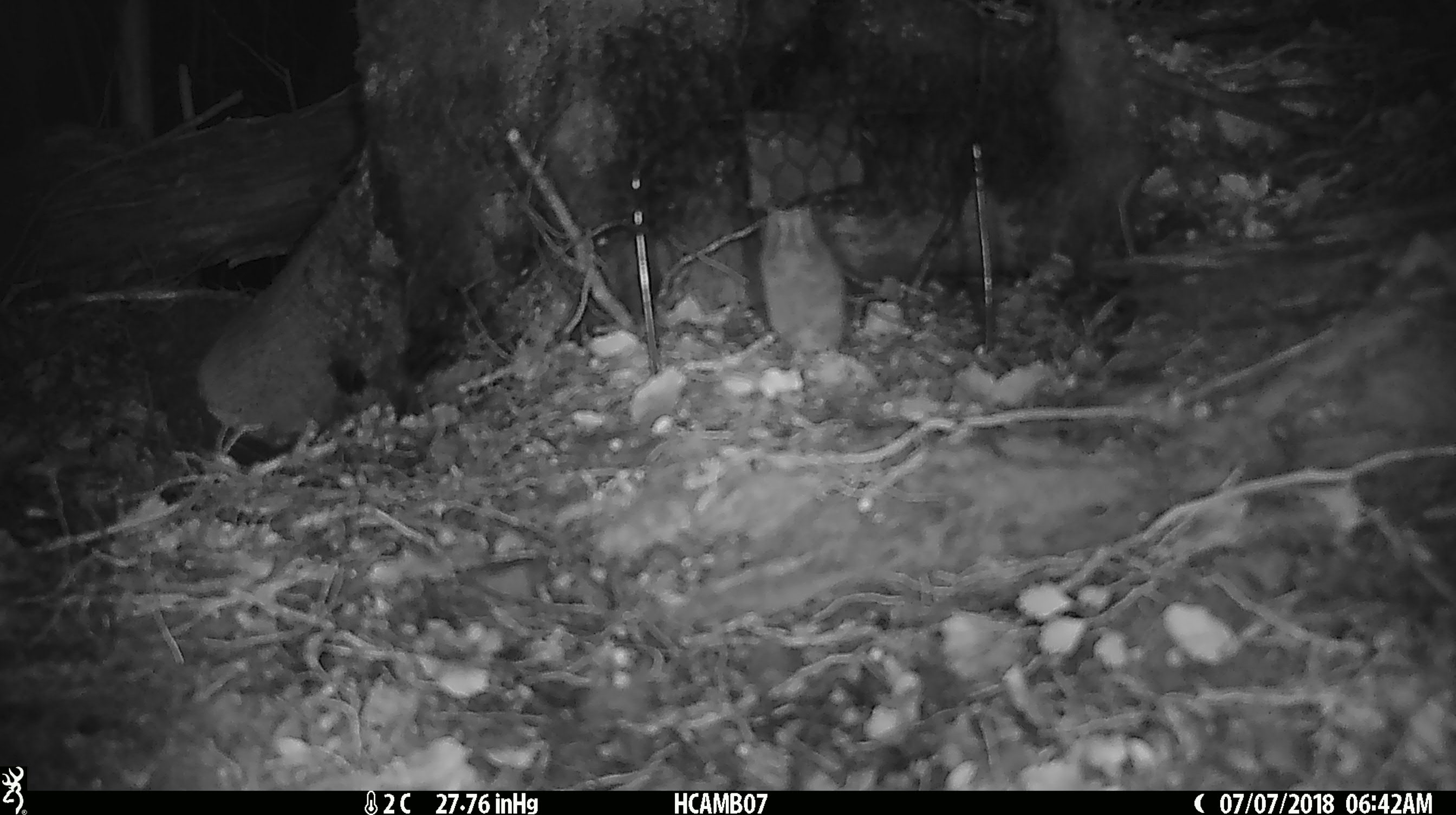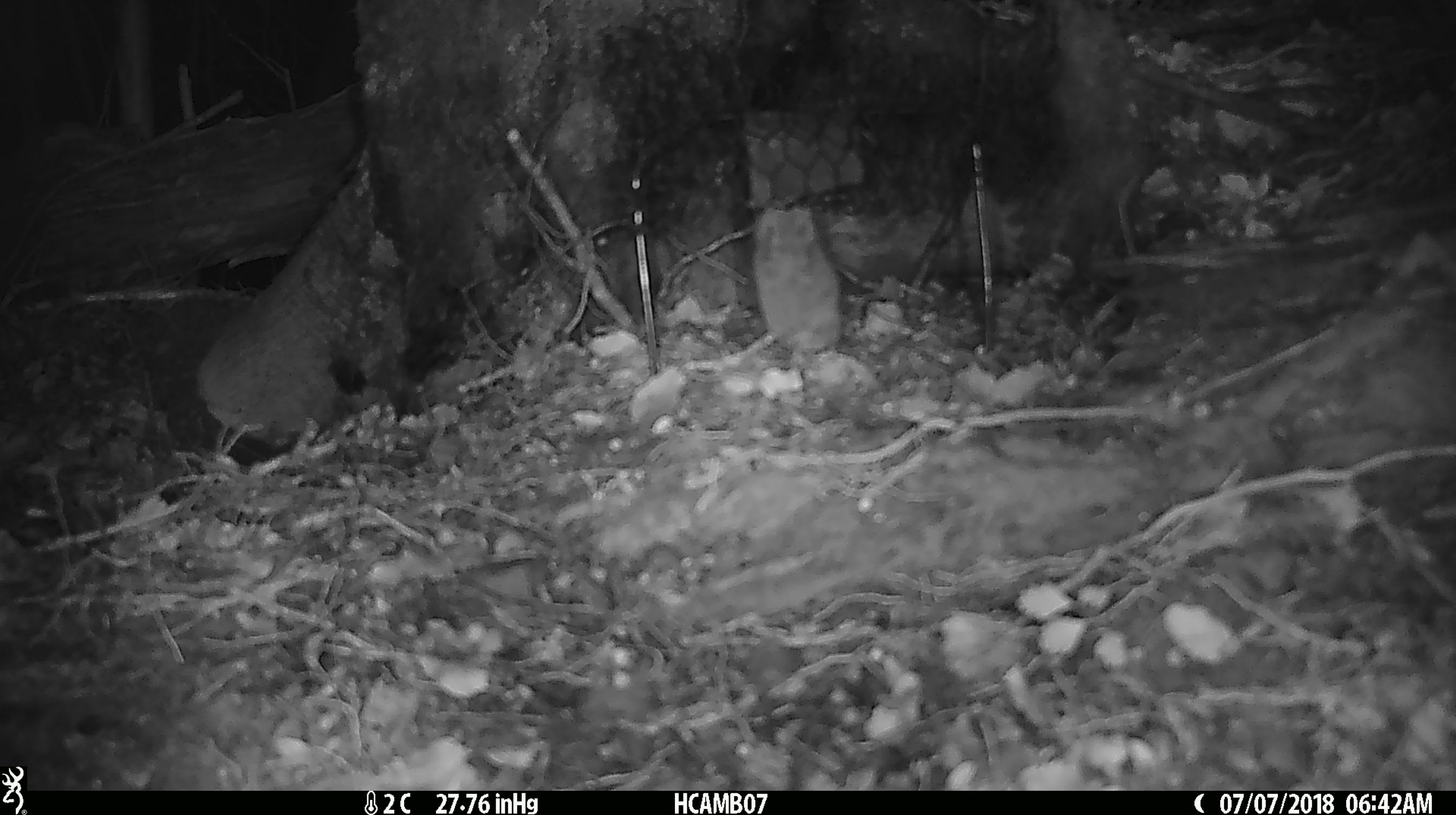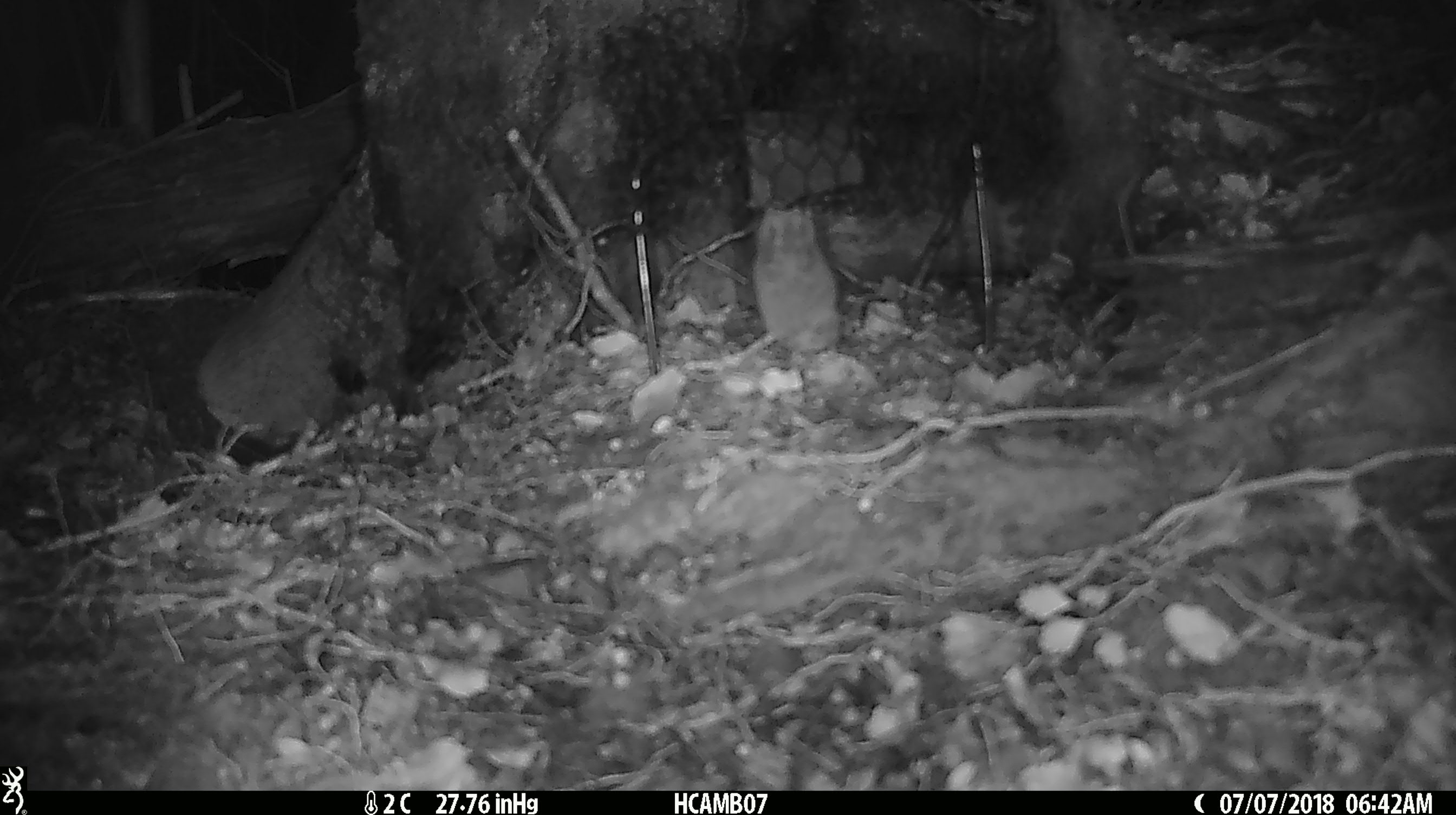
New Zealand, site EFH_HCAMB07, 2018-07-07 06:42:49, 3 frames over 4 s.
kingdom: Animalia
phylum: Chordata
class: Mammalia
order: Rodentia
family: Muridae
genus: Mus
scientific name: Mus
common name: mouse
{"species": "mouse (Mus)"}